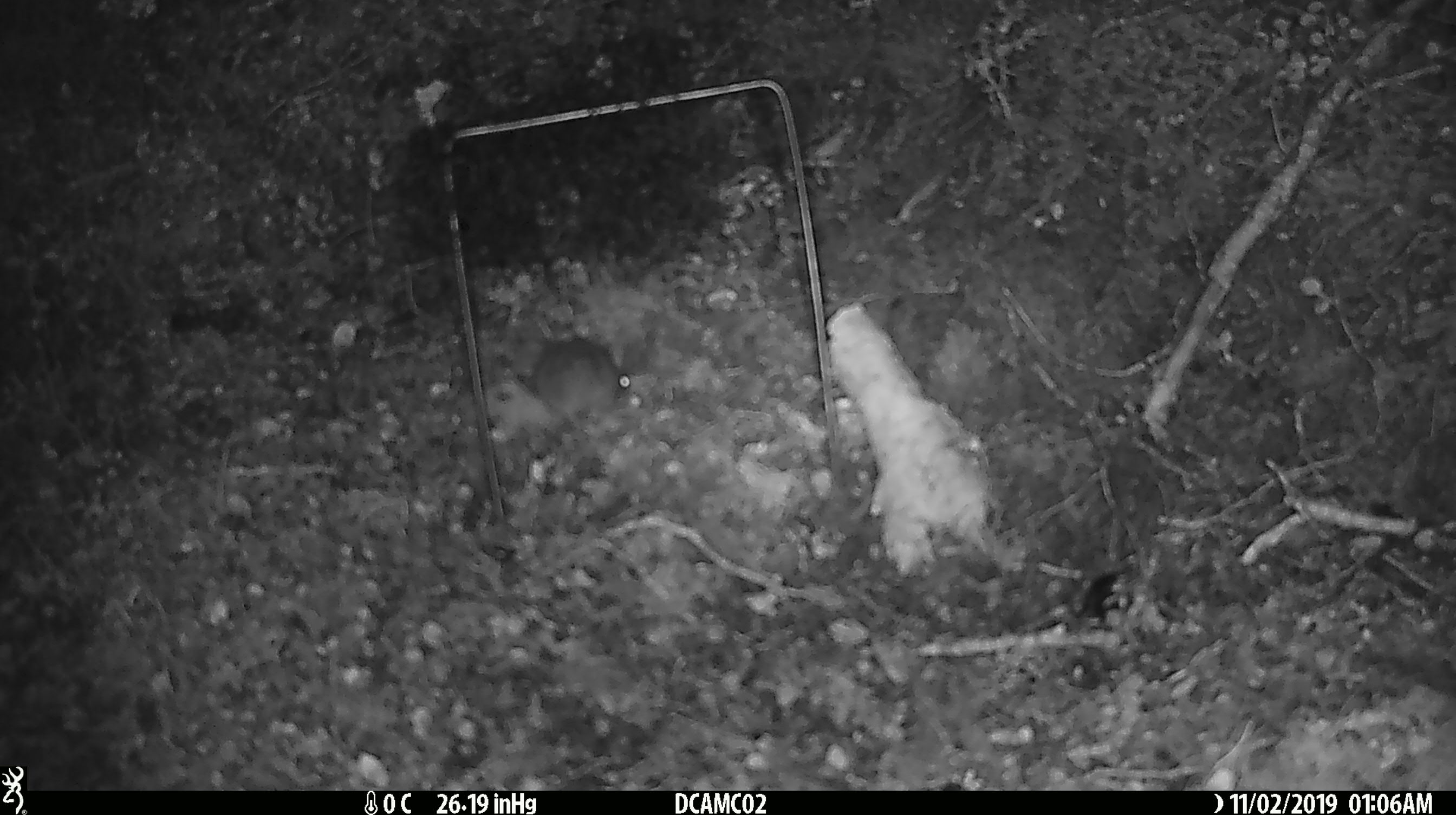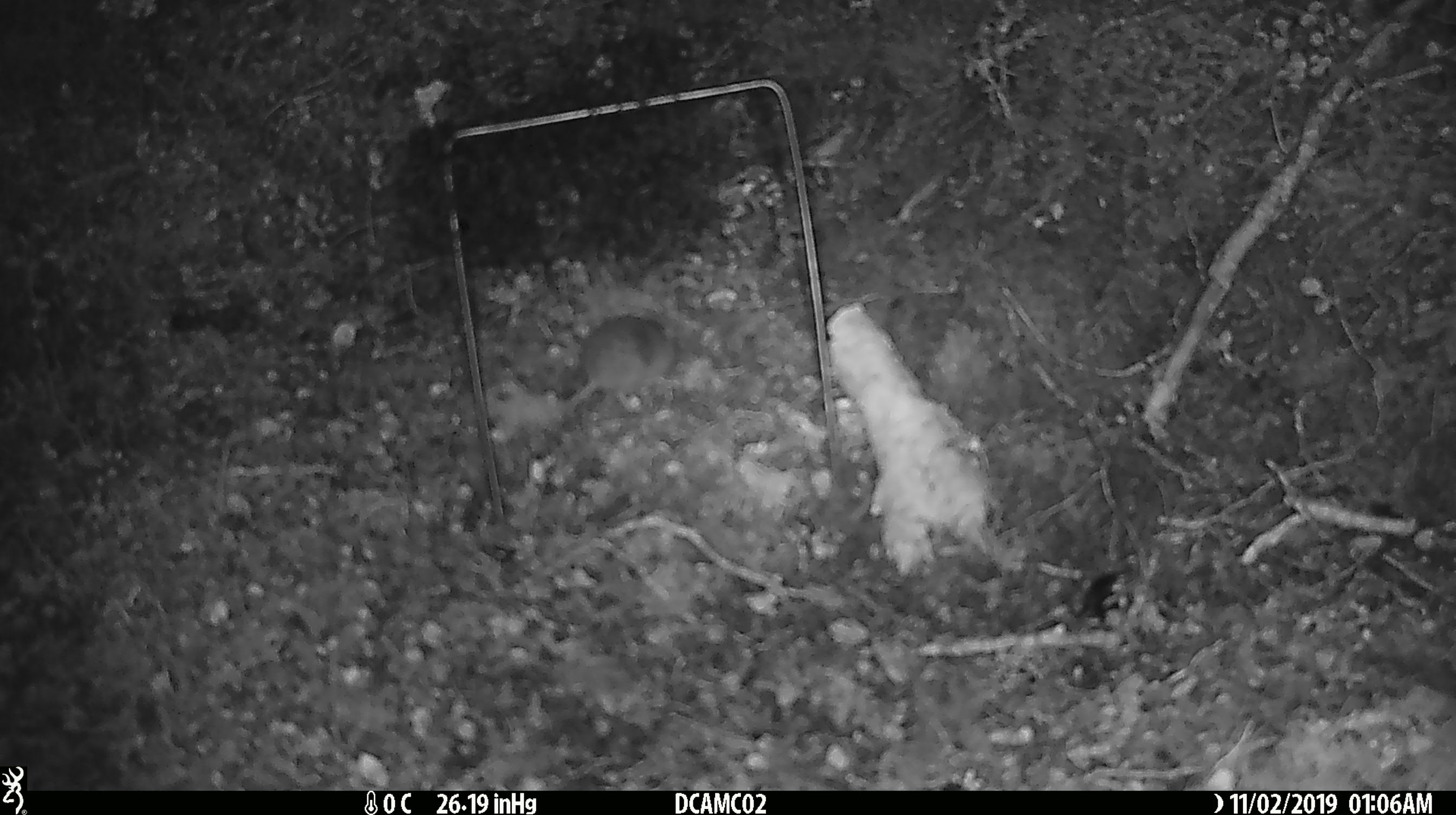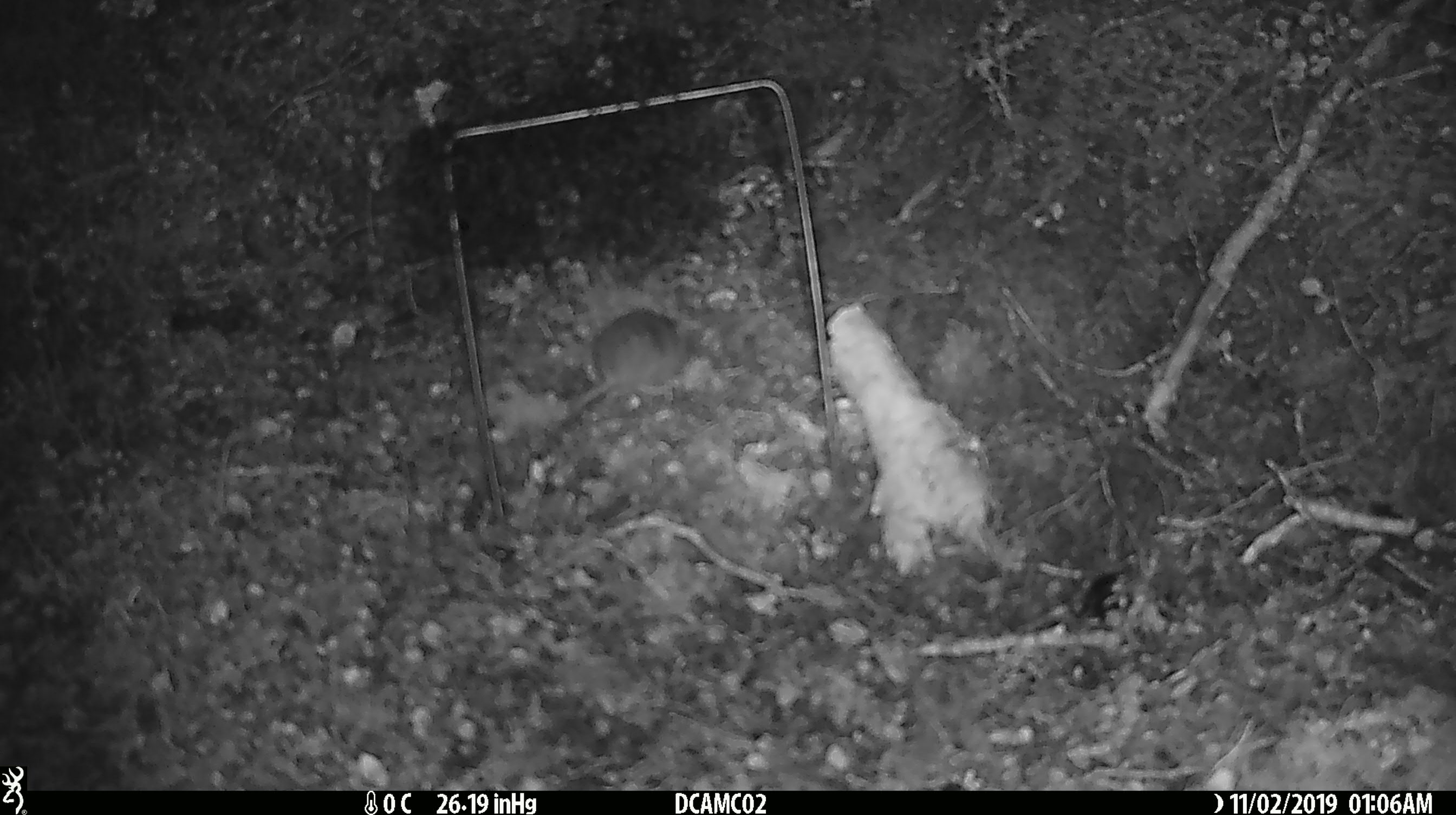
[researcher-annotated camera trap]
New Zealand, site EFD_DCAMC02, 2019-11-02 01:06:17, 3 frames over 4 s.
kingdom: Animalia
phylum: Chordata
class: Mammalia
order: Rodentia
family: Muridae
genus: Mus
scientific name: Mus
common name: mouse